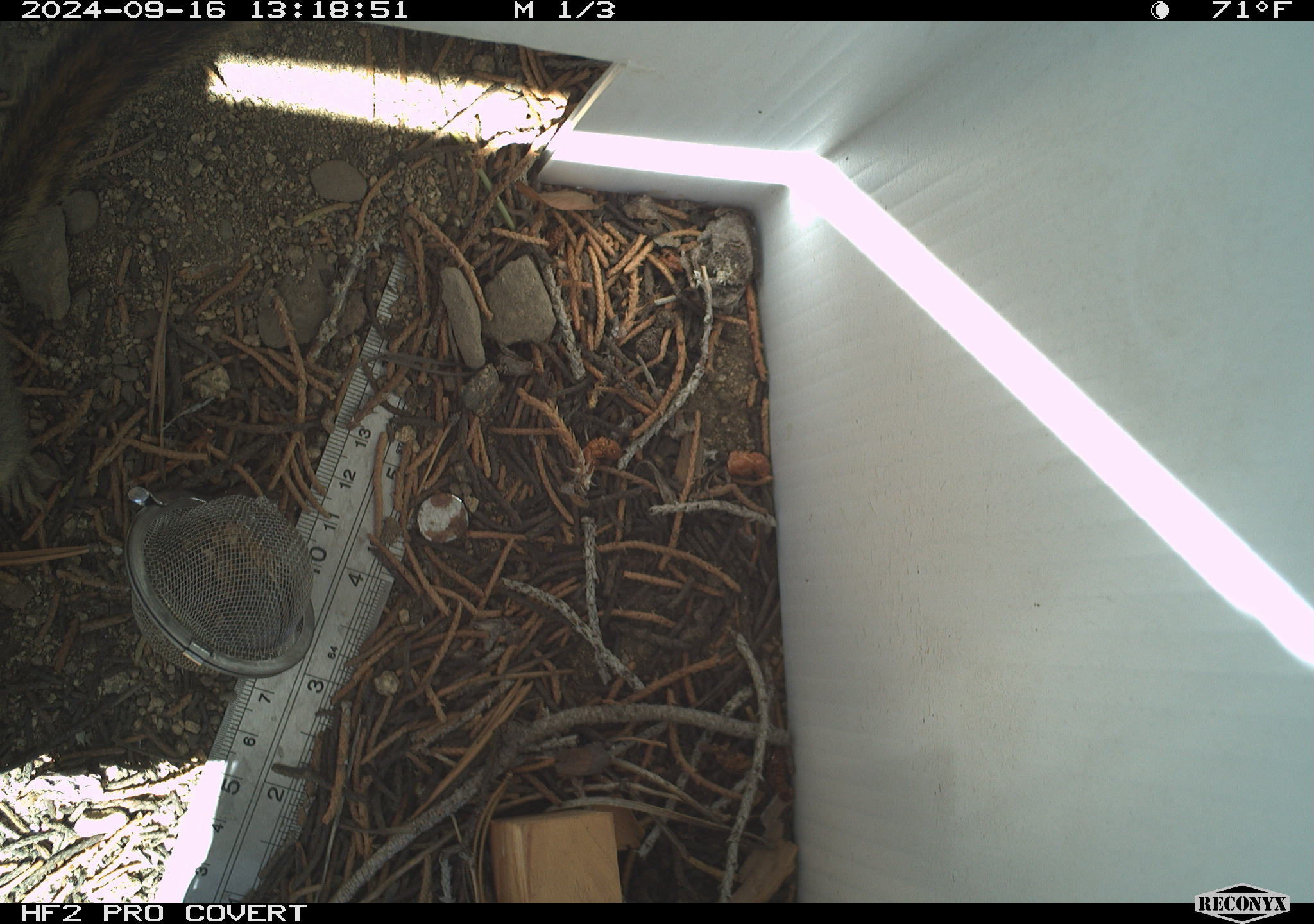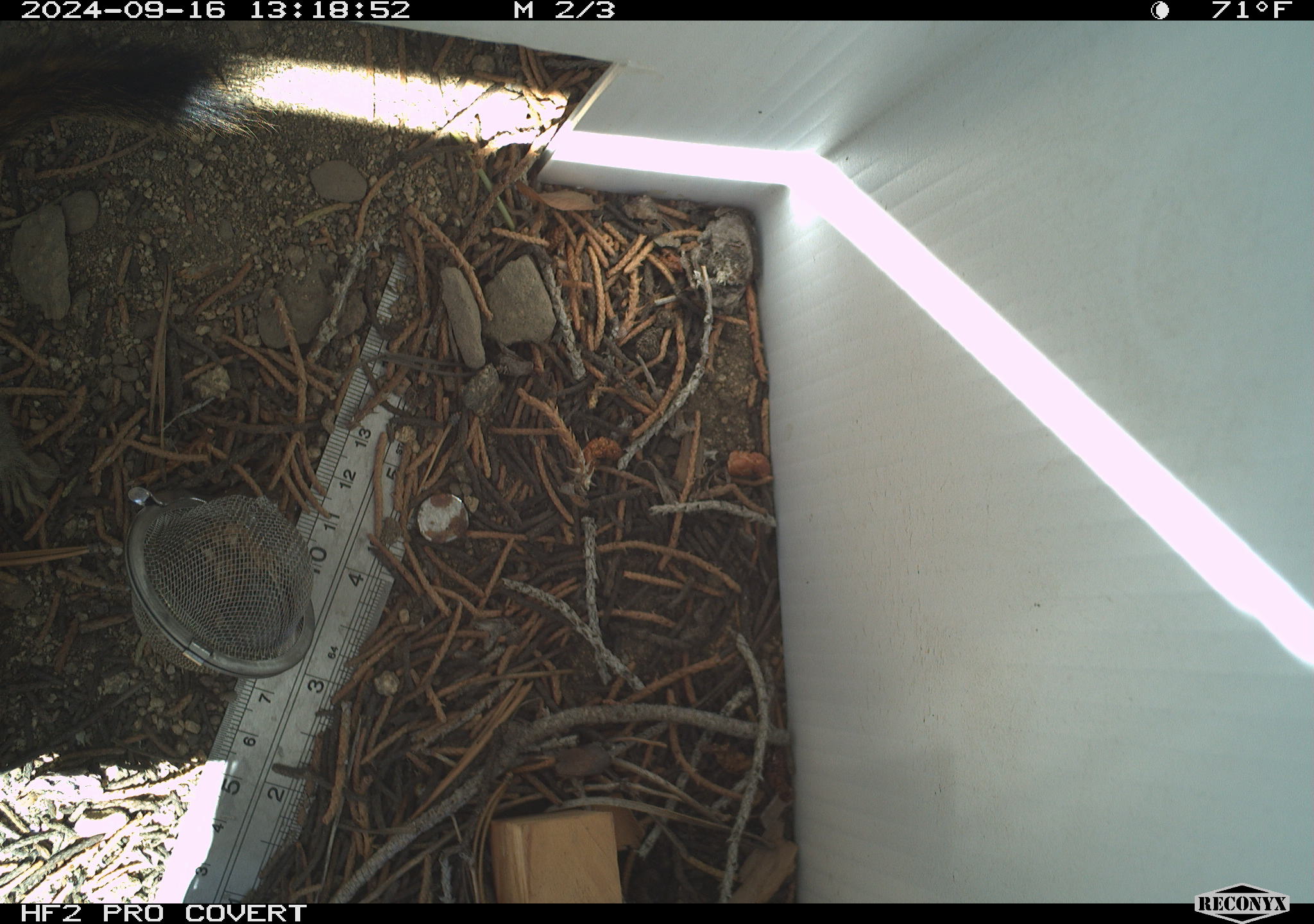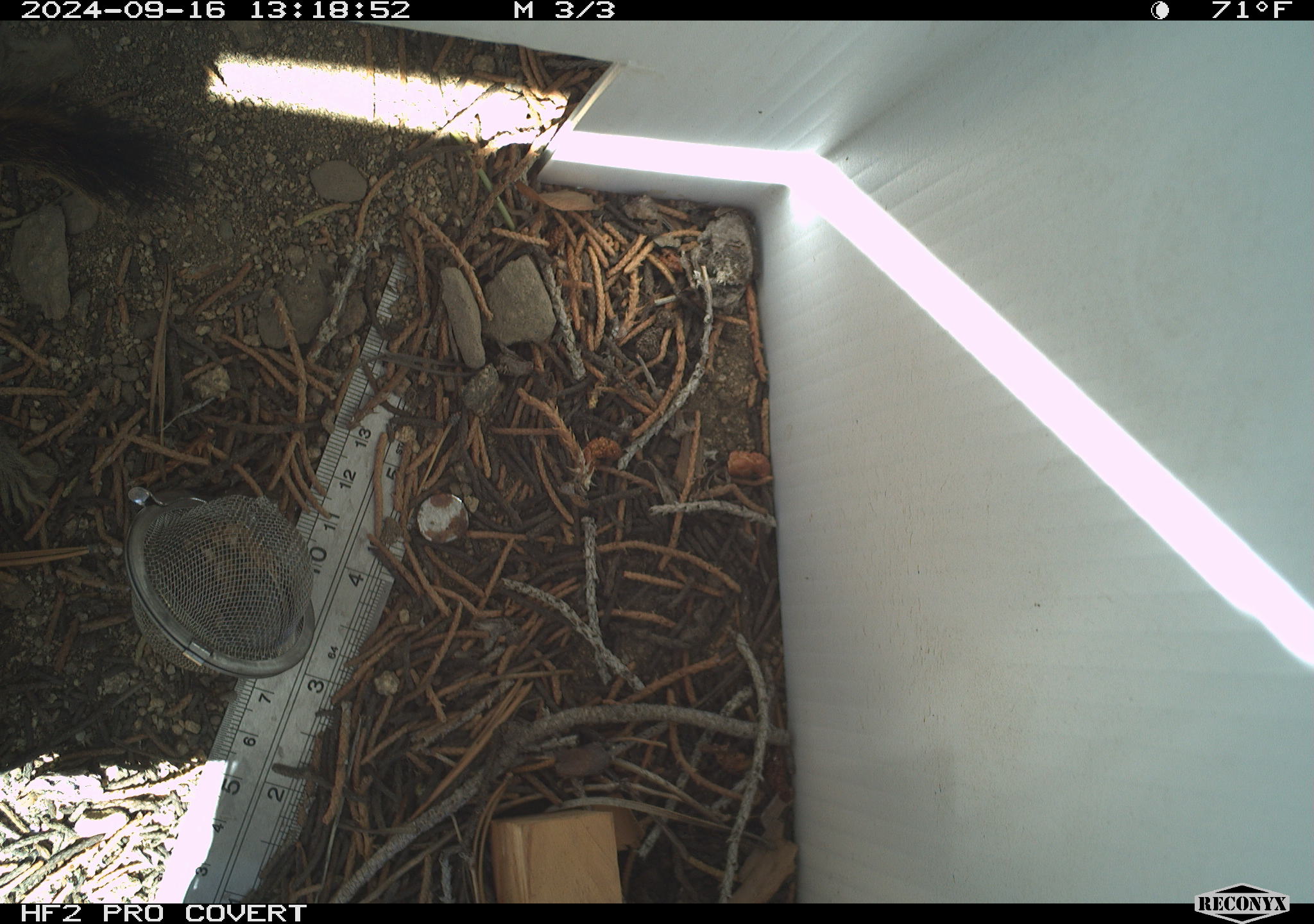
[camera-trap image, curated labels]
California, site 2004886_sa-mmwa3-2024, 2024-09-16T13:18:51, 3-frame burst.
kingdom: Animalia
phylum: Chordata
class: Mammalia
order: Rodentia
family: Sciuridae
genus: Neotamias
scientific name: Neotamias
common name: western chipmunks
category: neotamias species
Neotamias species (western chipmunks) (Neotamias).